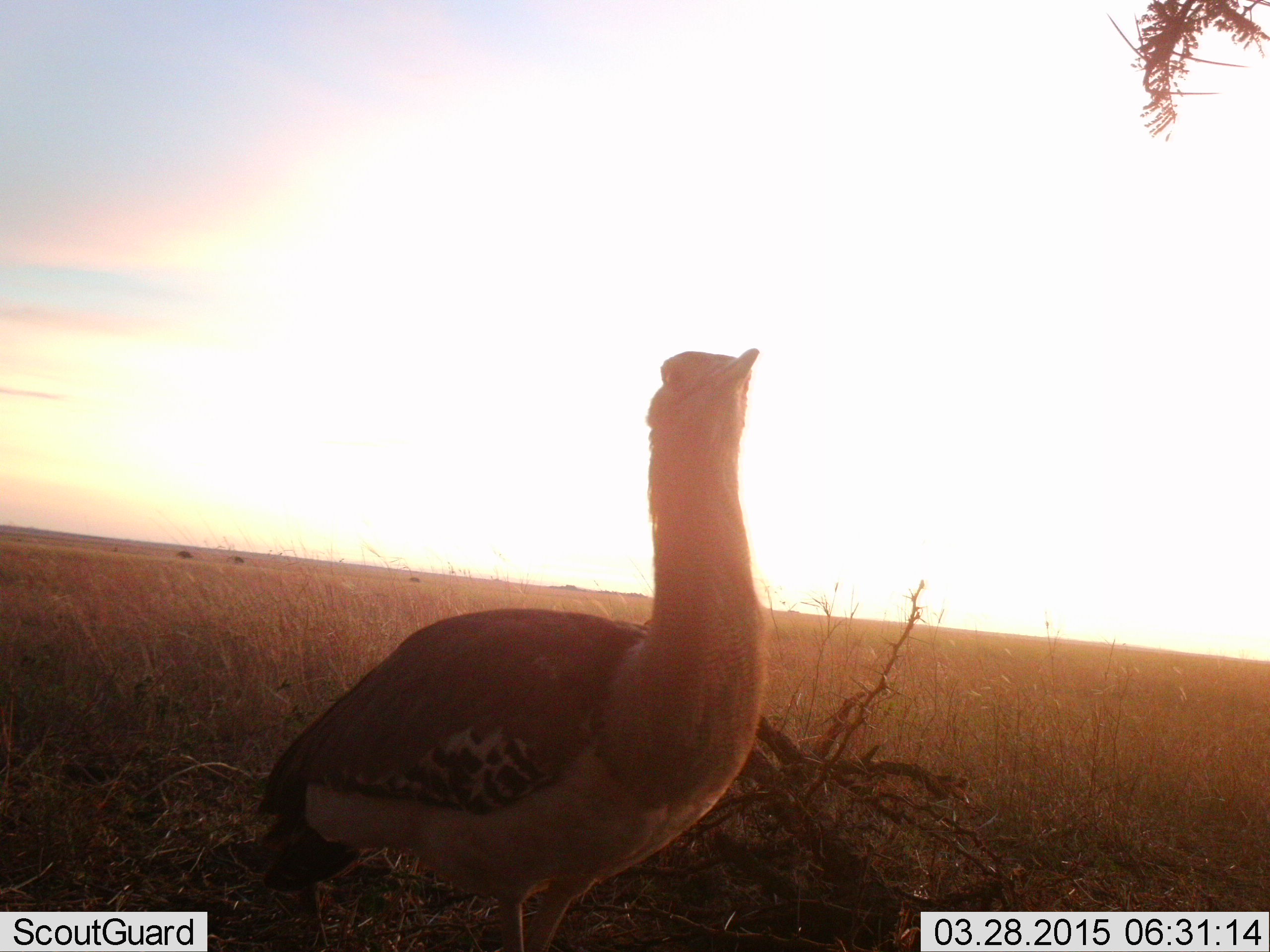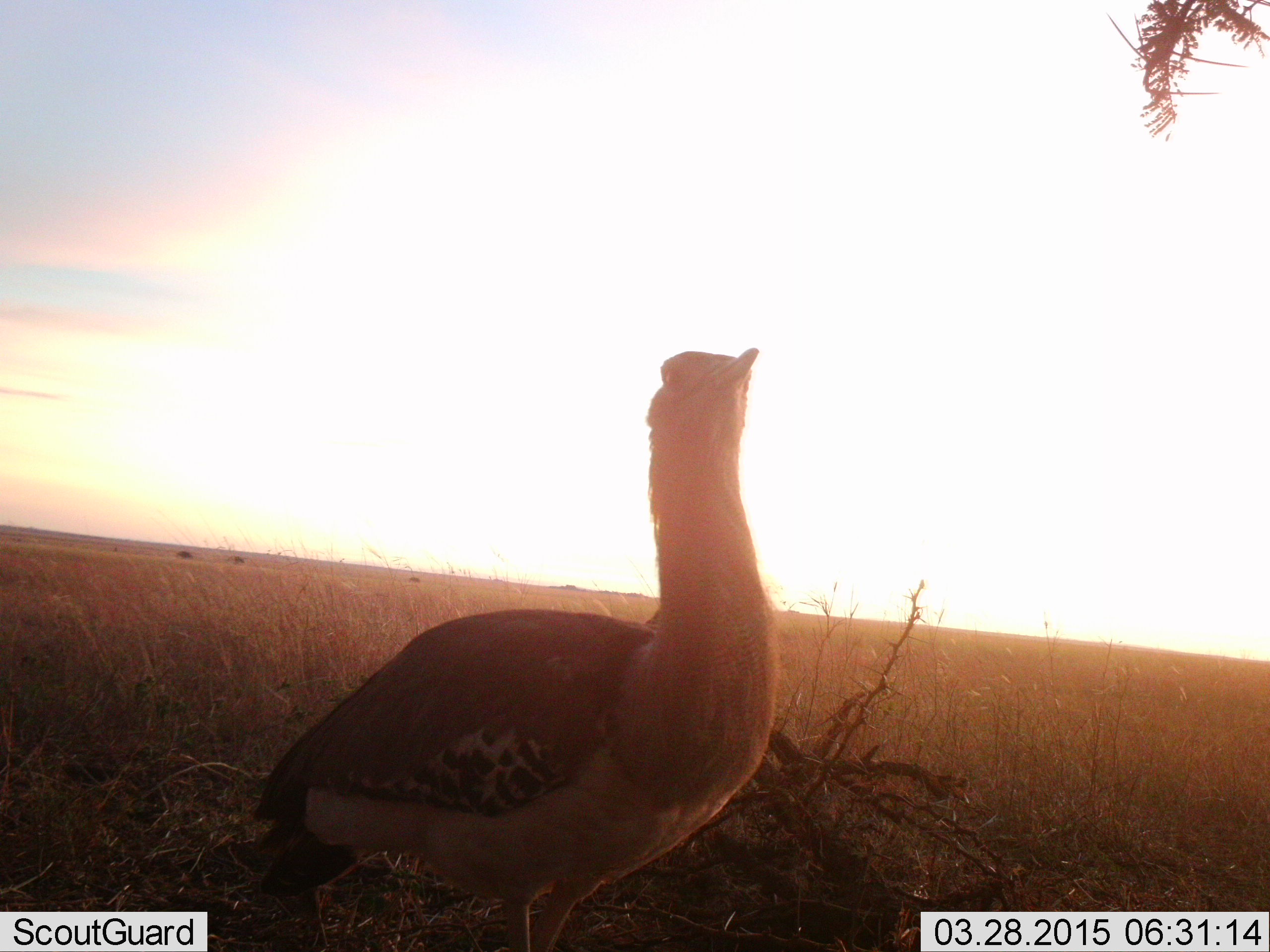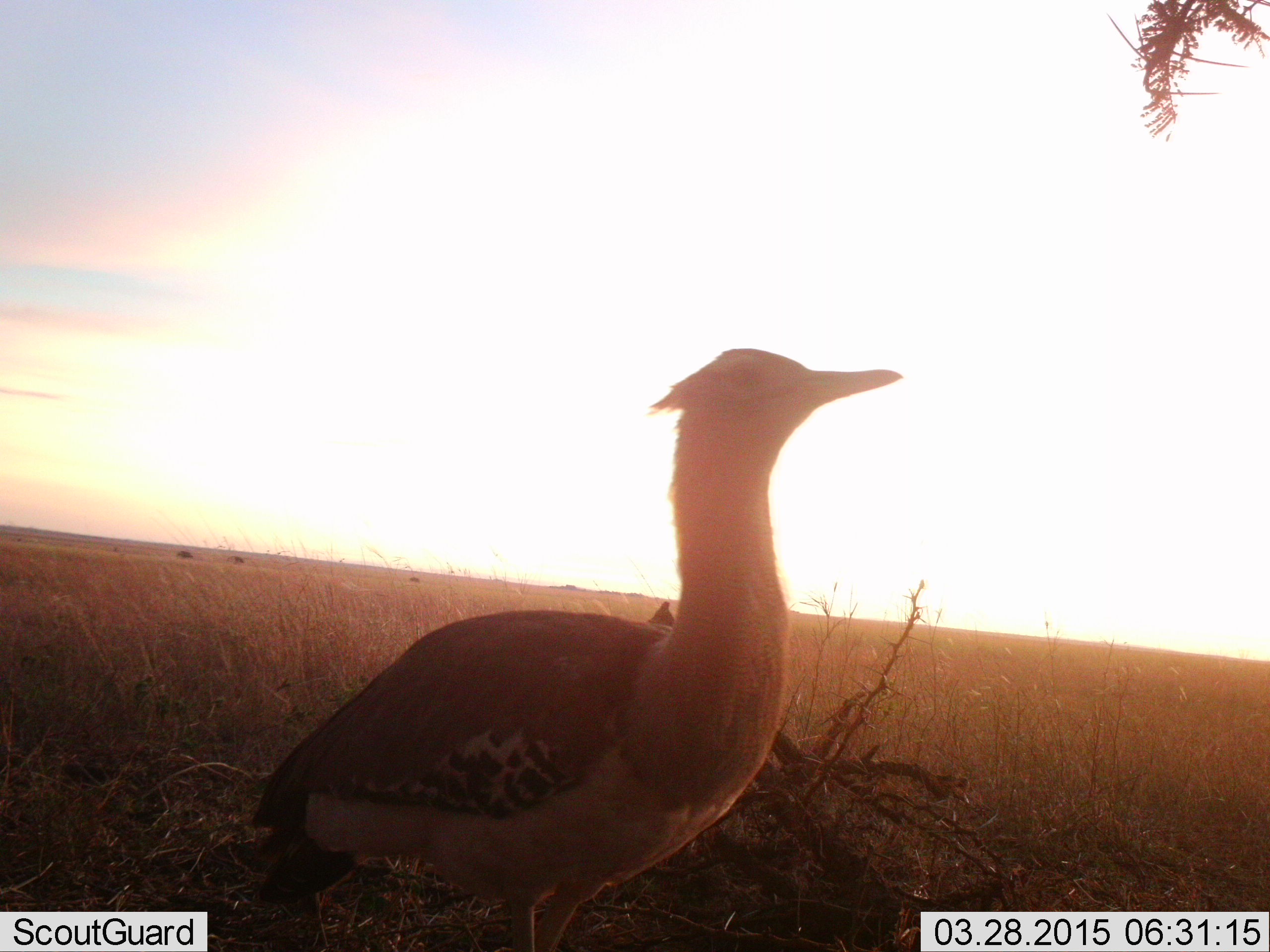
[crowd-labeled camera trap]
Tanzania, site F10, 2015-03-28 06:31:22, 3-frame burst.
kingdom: Animalia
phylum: Chordata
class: Aves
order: Otidiformes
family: Otididae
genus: Ardeotis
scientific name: Ardeotis kori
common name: kori bustard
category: koribustard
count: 1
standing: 100%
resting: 0%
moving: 0%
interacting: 0%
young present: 0%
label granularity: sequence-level